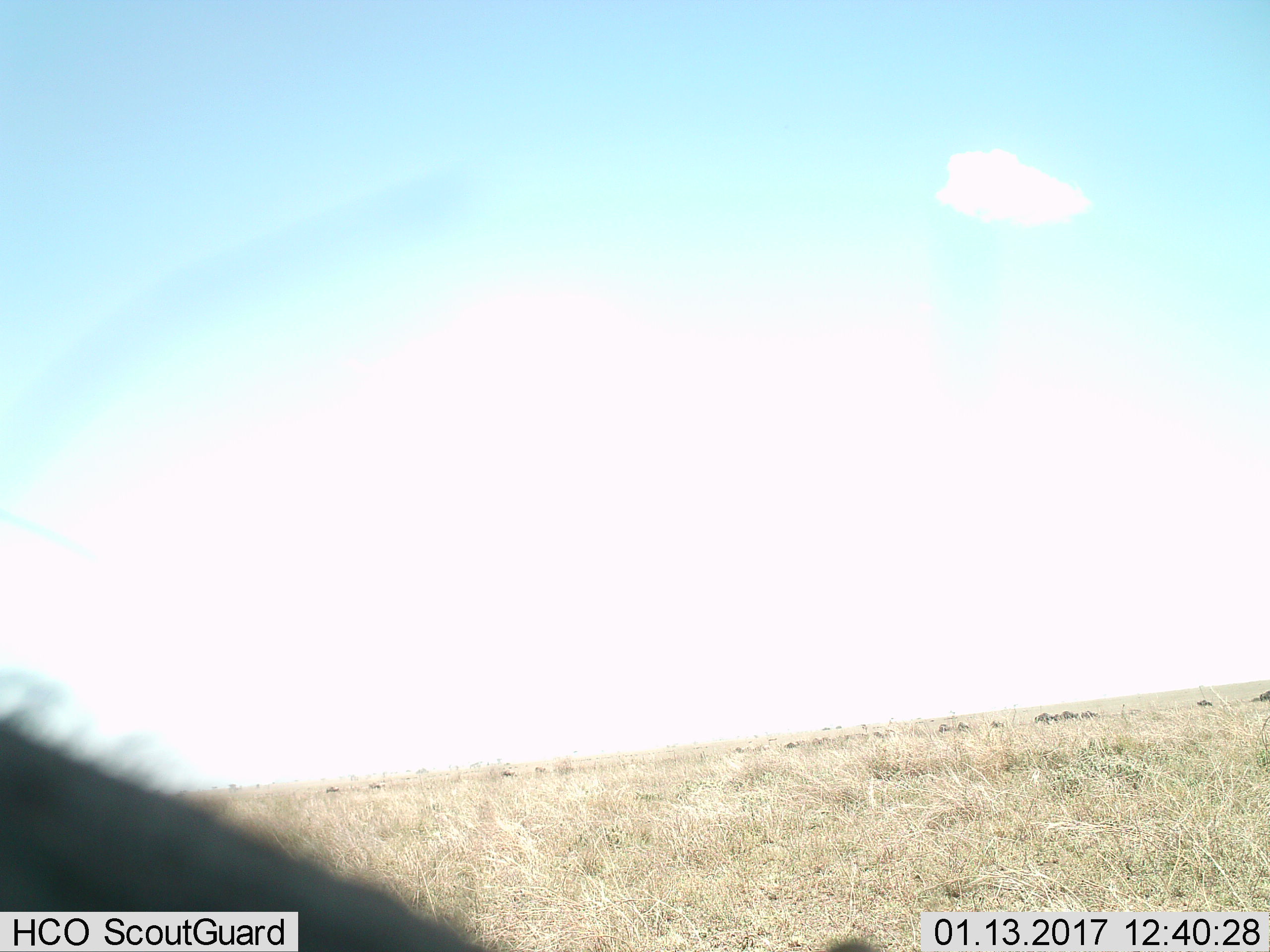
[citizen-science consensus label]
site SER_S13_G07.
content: unidentified animal